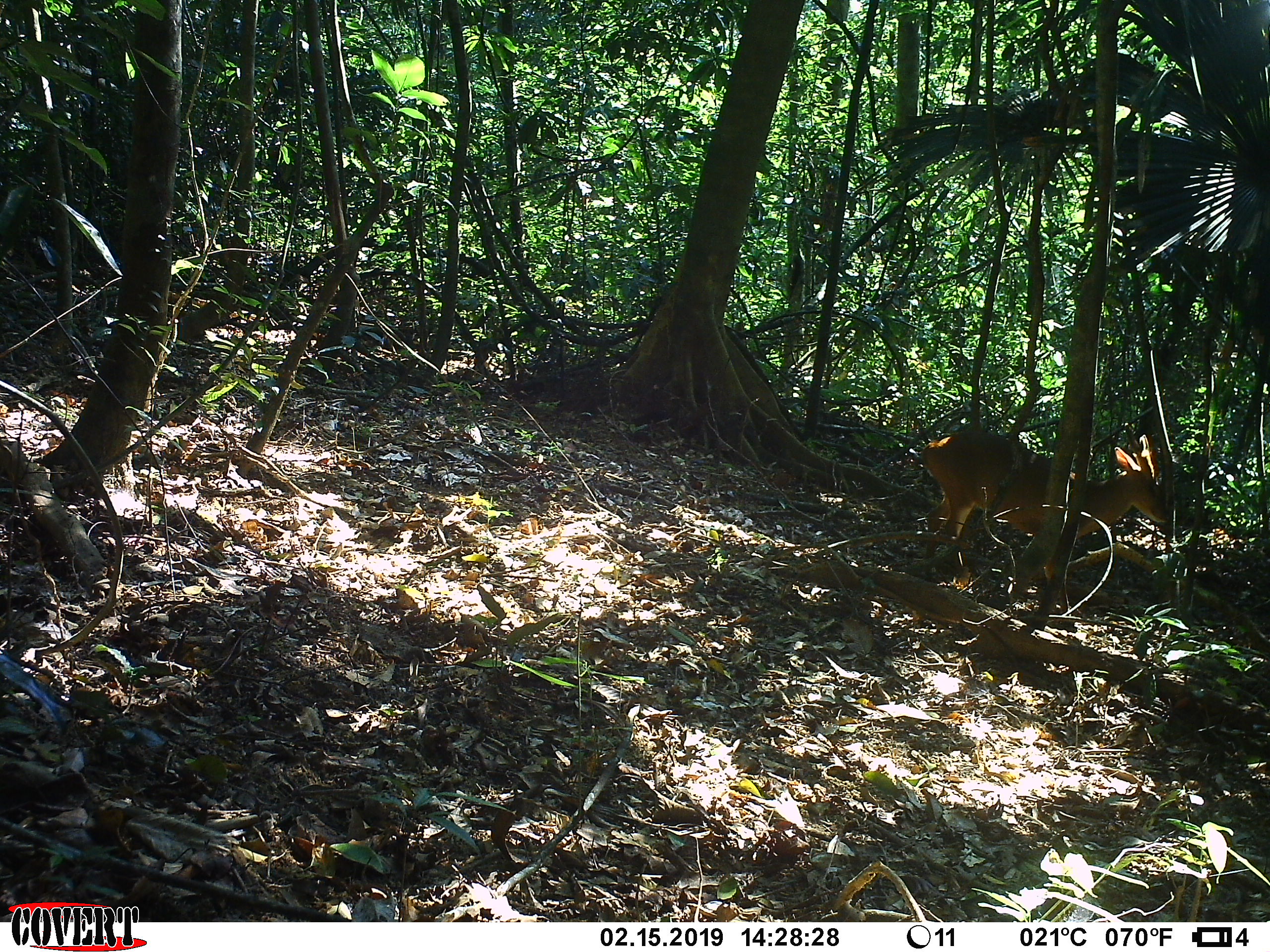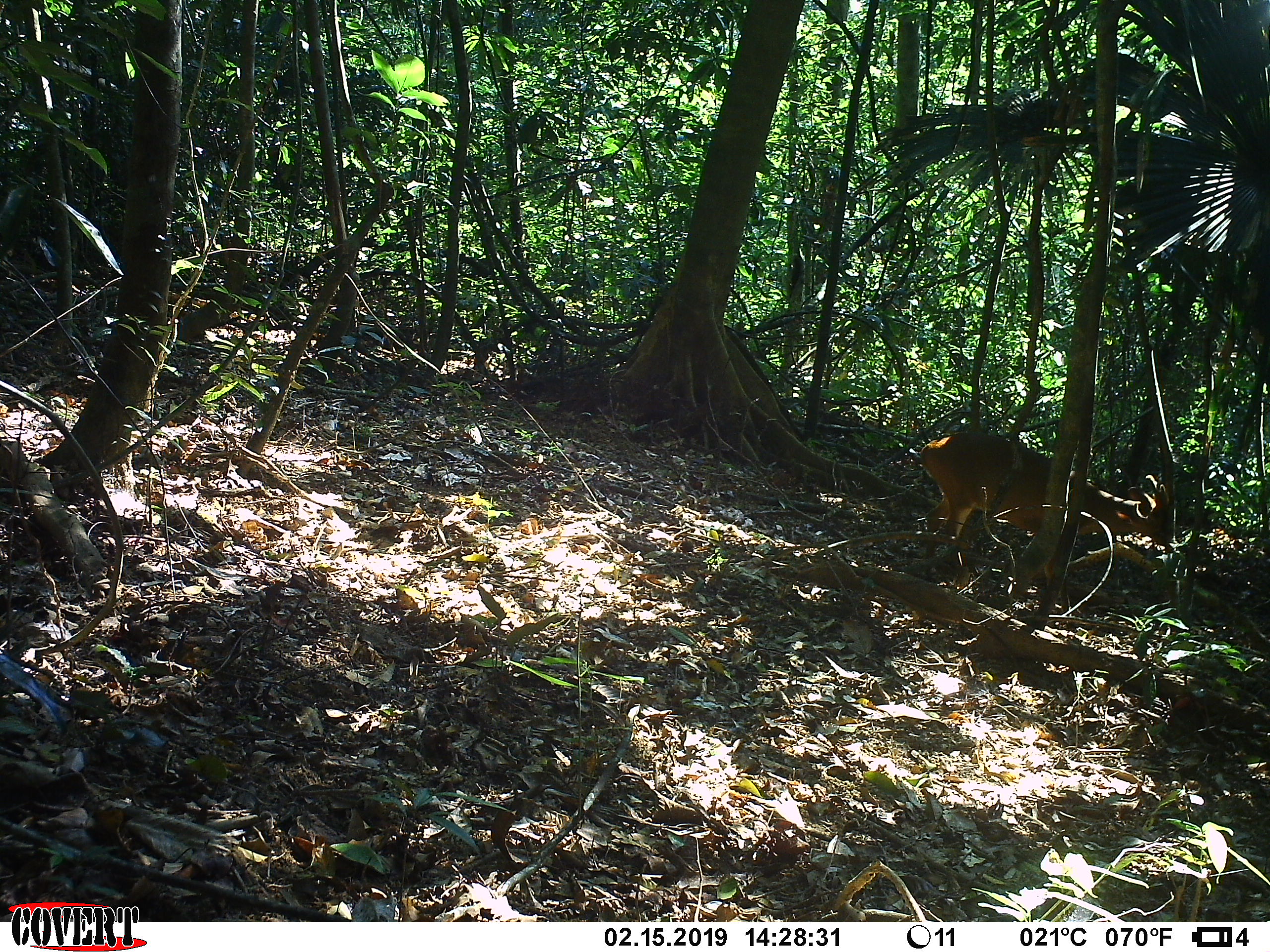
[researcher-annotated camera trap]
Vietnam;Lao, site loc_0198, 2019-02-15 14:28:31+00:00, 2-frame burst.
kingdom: Animalia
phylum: Chordata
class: Mammalia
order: Artiodactyla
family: Cervidae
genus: Muntiacus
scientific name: Muntiacus vuquangensis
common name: large-antlered muntjac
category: large antlered muntjac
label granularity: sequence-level